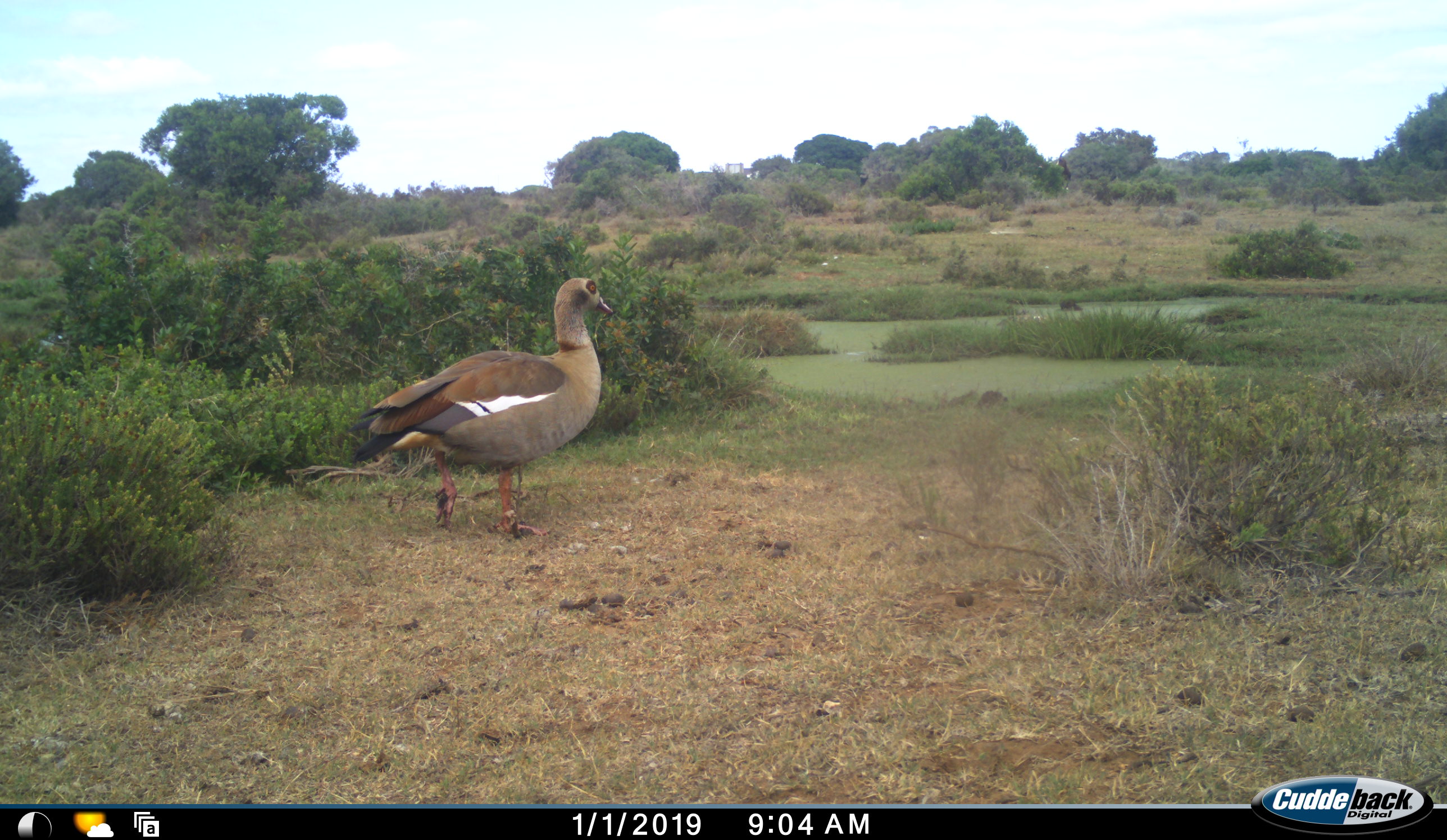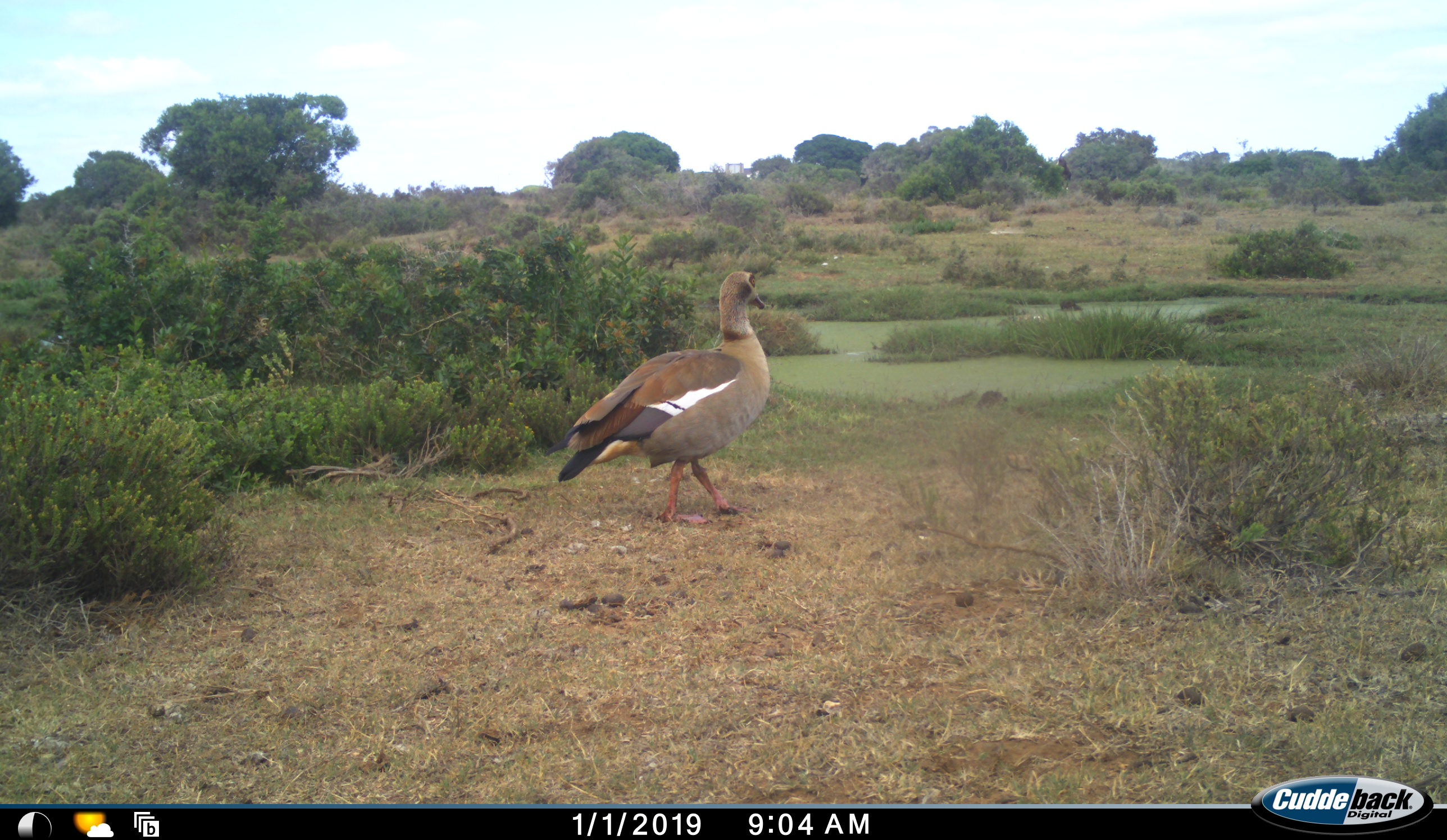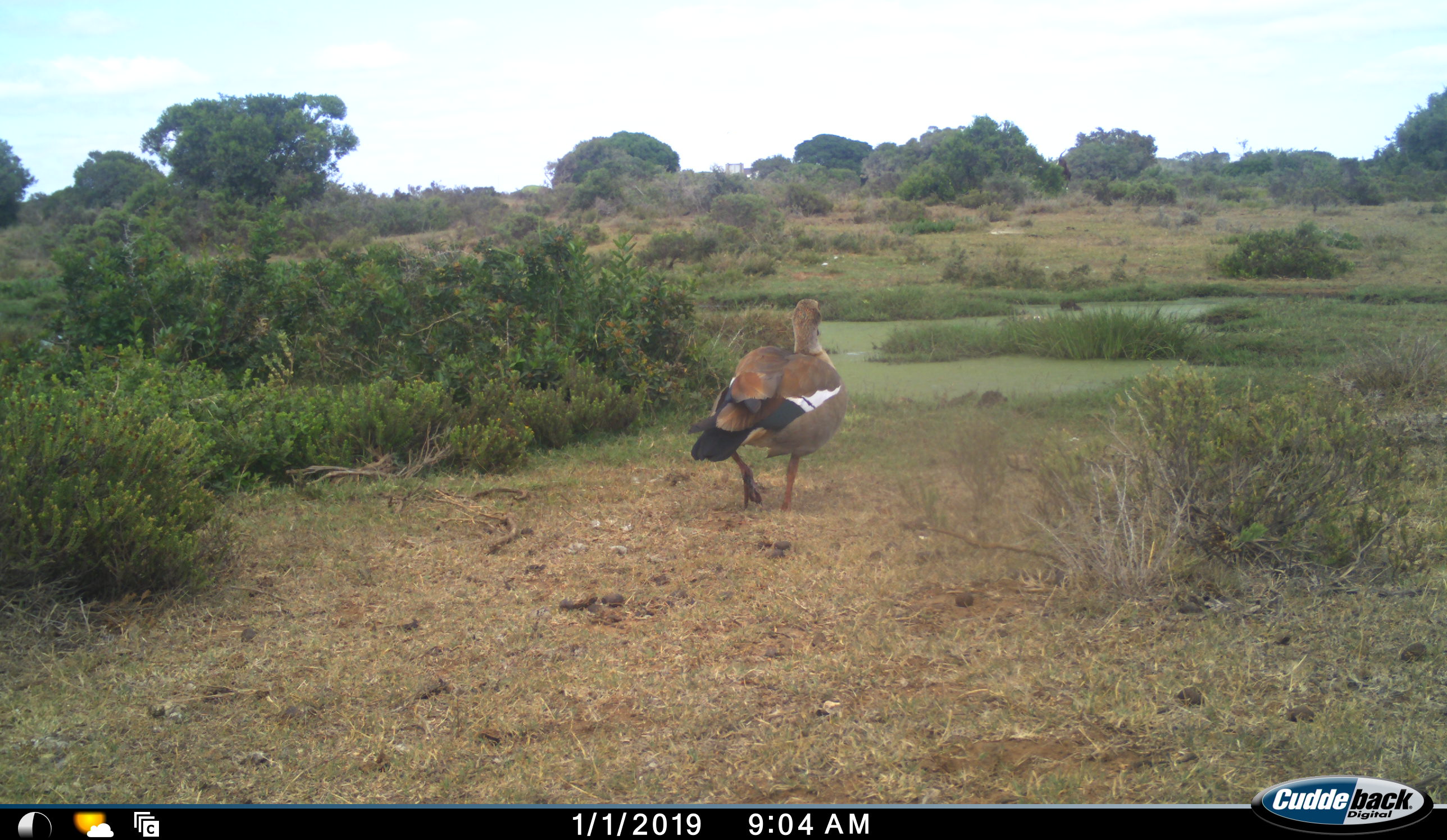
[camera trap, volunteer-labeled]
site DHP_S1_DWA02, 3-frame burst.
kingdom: Animalia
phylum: Chordata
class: Aves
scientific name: Aves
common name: bird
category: birdother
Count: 1.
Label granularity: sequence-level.